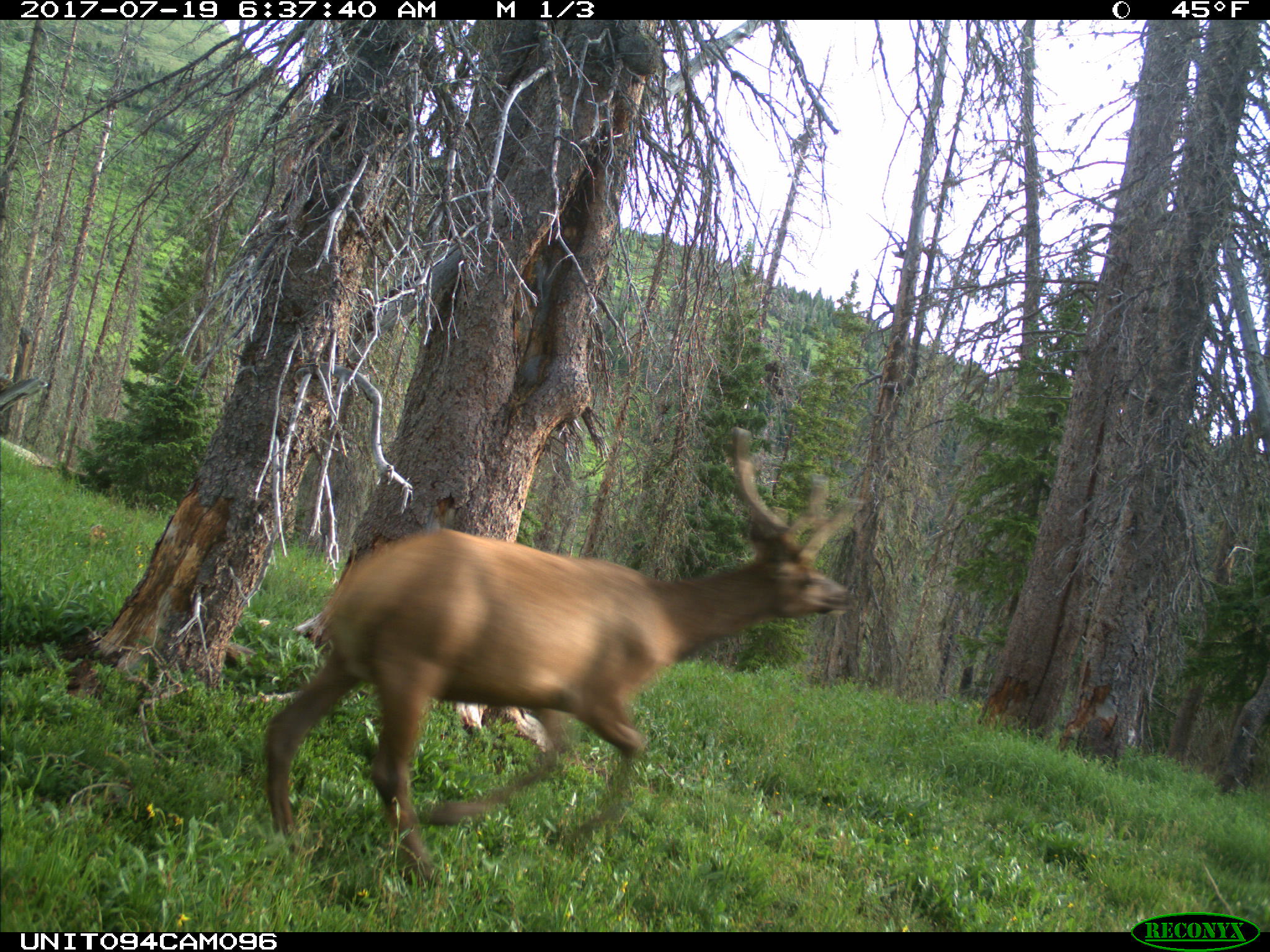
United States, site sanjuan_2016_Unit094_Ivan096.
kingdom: Animalia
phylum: Chordata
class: Mammalia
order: Artiodactyla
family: Cervidae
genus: Cervus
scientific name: Cervus elaphus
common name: red deer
Cervus elaphus (red deer).